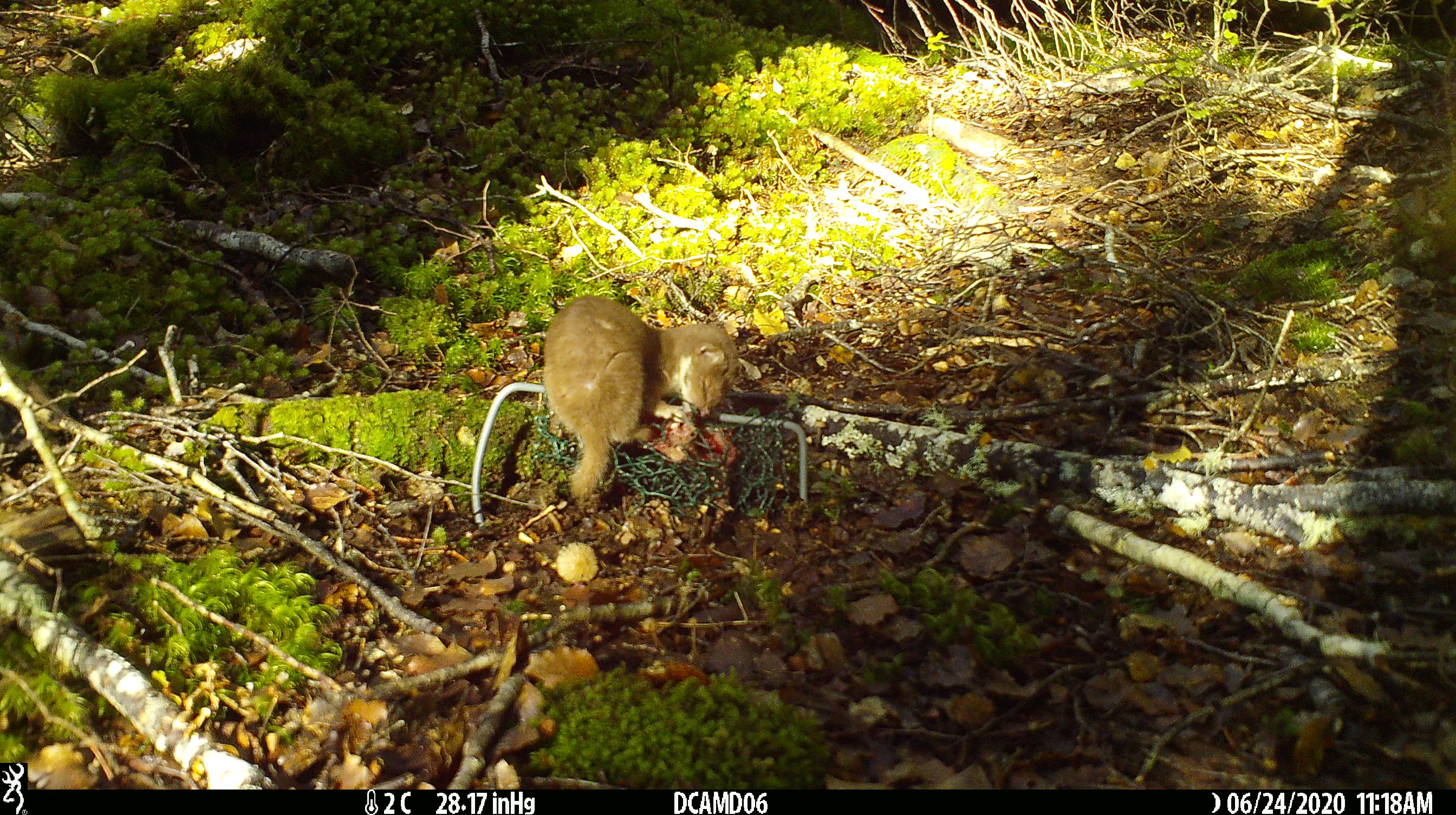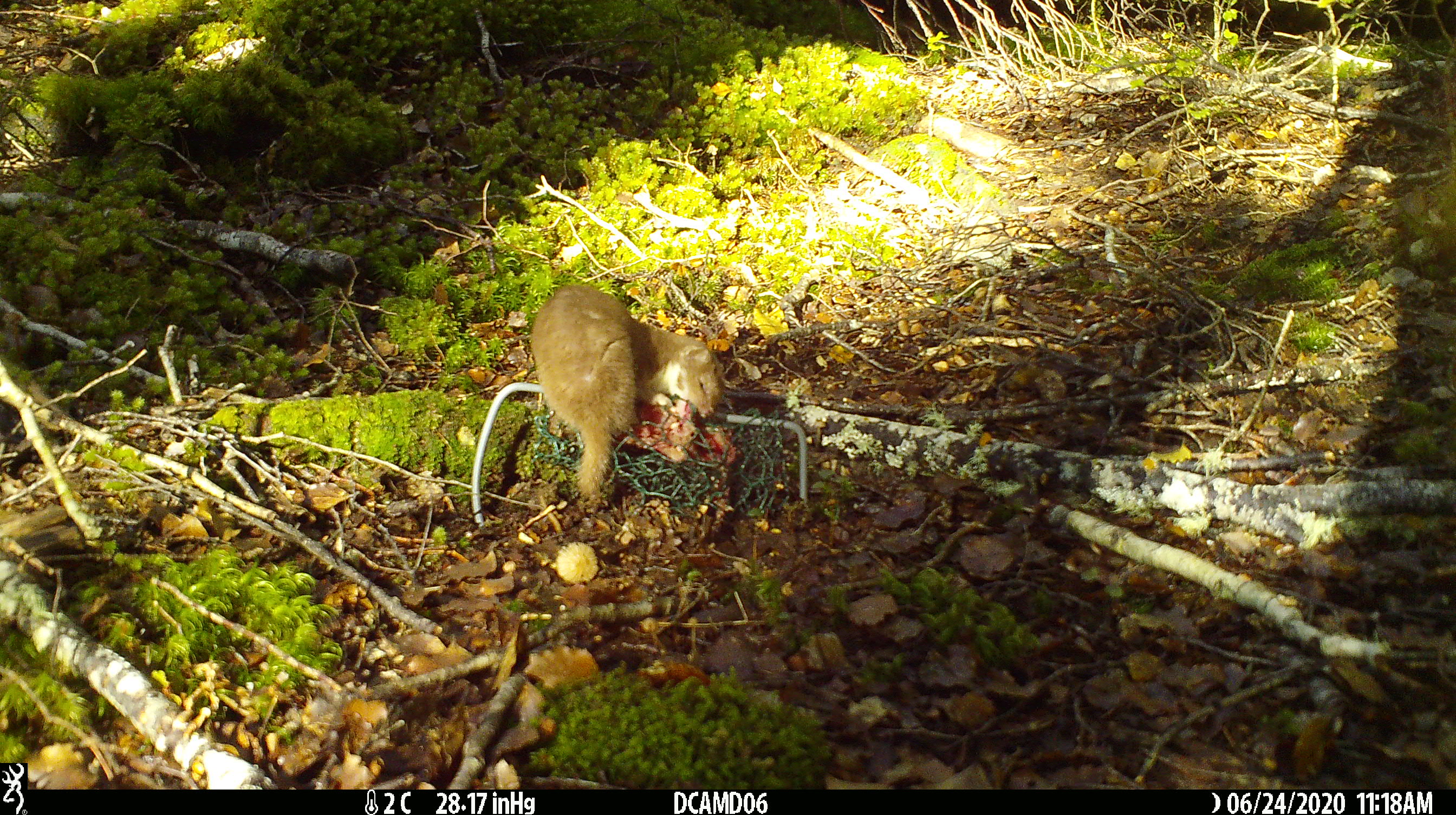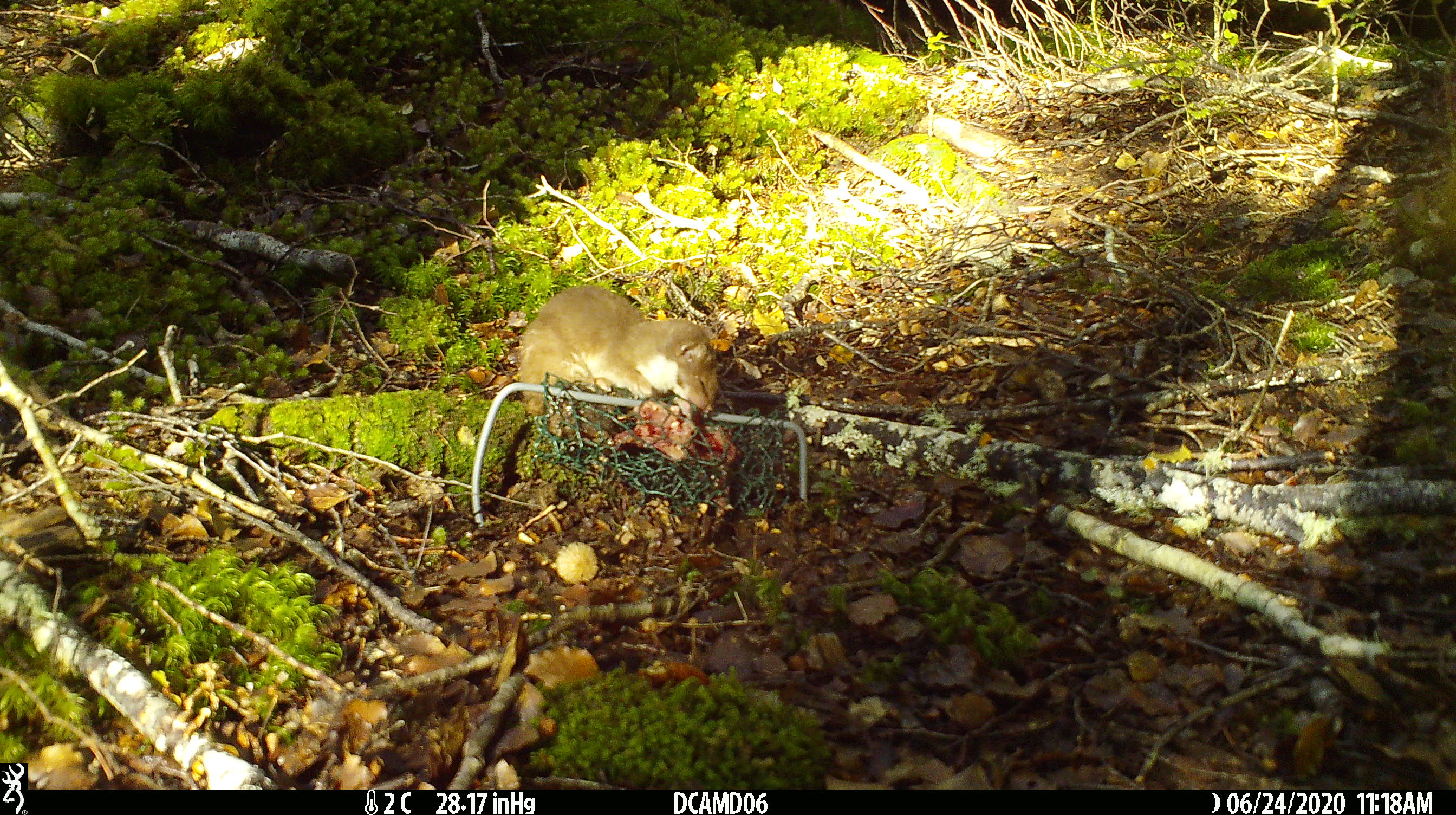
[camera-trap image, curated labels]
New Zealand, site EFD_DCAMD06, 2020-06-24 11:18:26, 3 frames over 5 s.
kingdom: Animalia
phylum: Chordata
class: Mammalia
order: Carnivora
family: Mustelidae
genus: Mustela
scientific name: Mustela nivalis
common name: least weasel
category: weasel